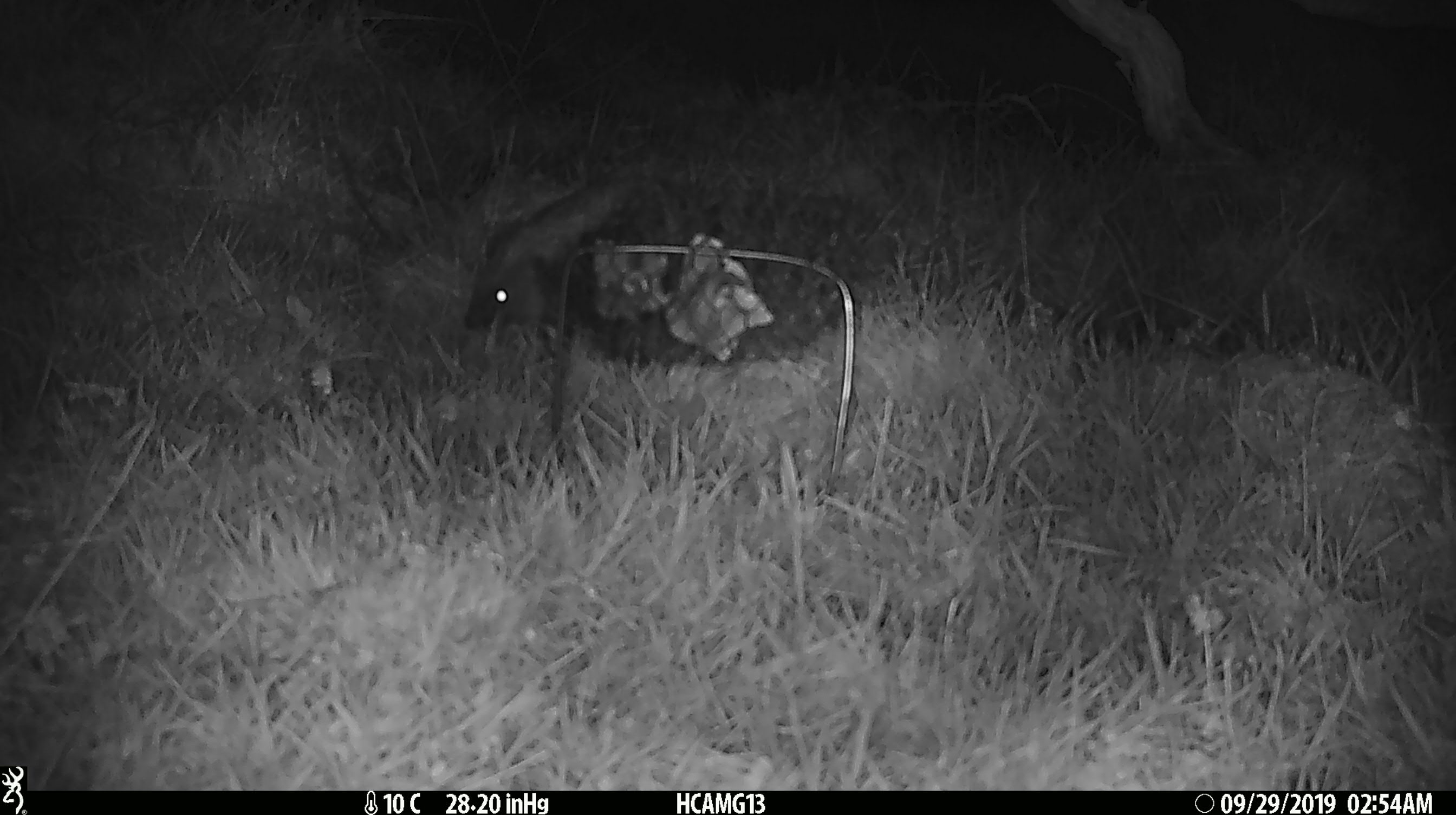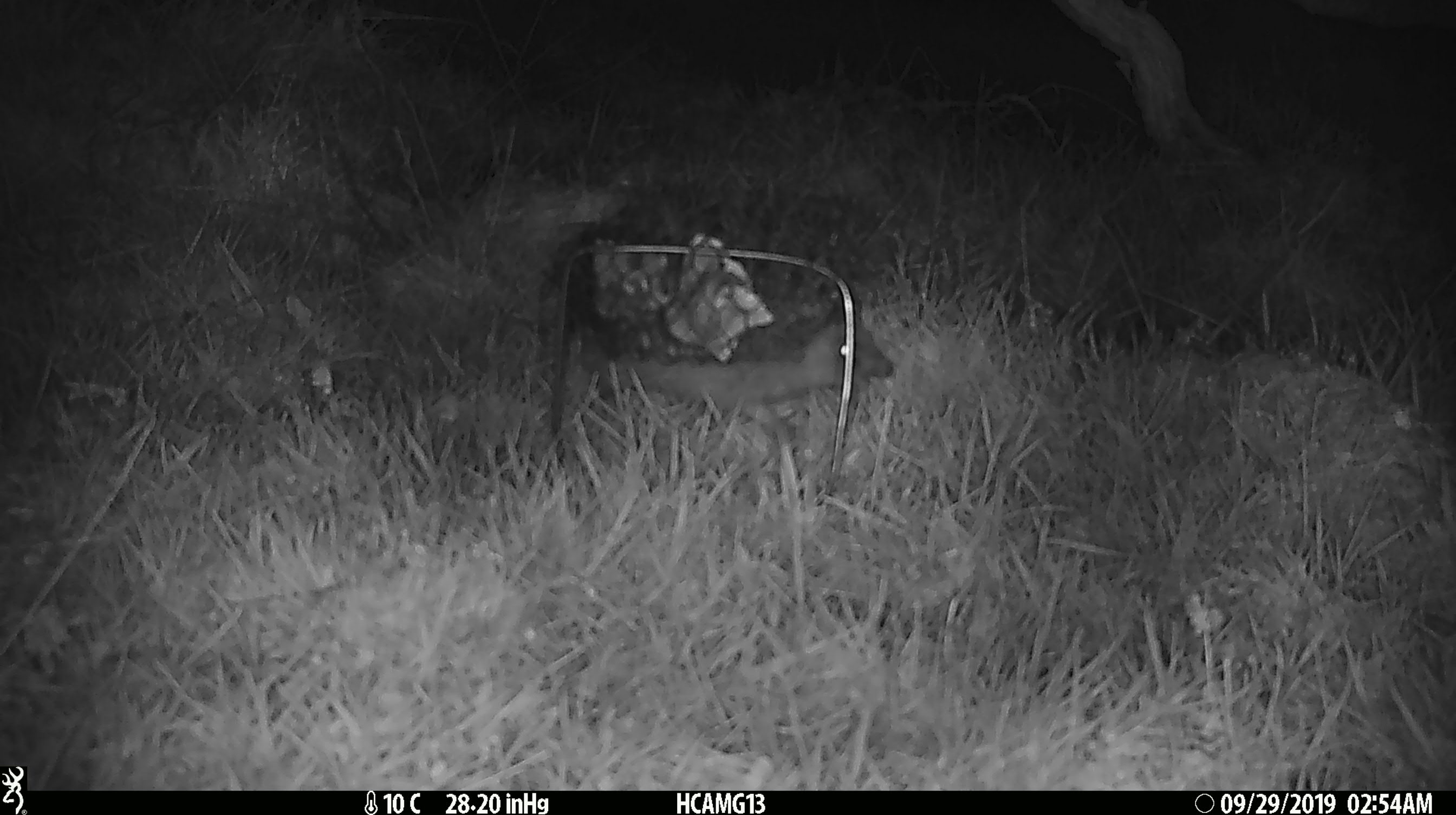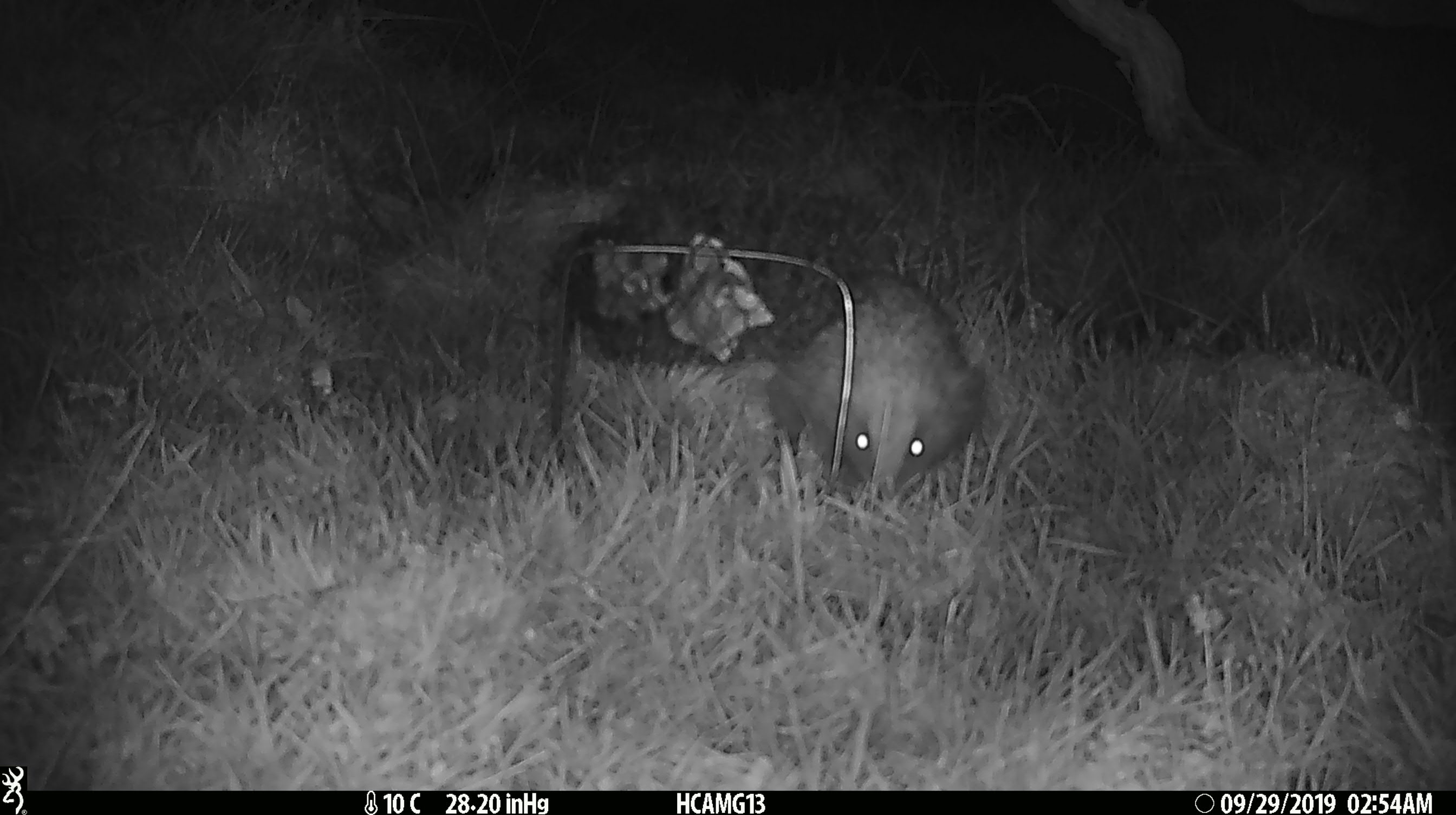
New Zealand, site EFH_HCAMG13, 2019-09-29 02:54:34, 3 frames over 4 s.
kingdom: Animalia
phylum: Chordata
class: Mammalia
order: Eulipotyphla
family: Erinaceidae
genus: Erinaceus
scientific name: Erinaceus europaeus europaeus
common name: european hedgehog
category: hedgehog